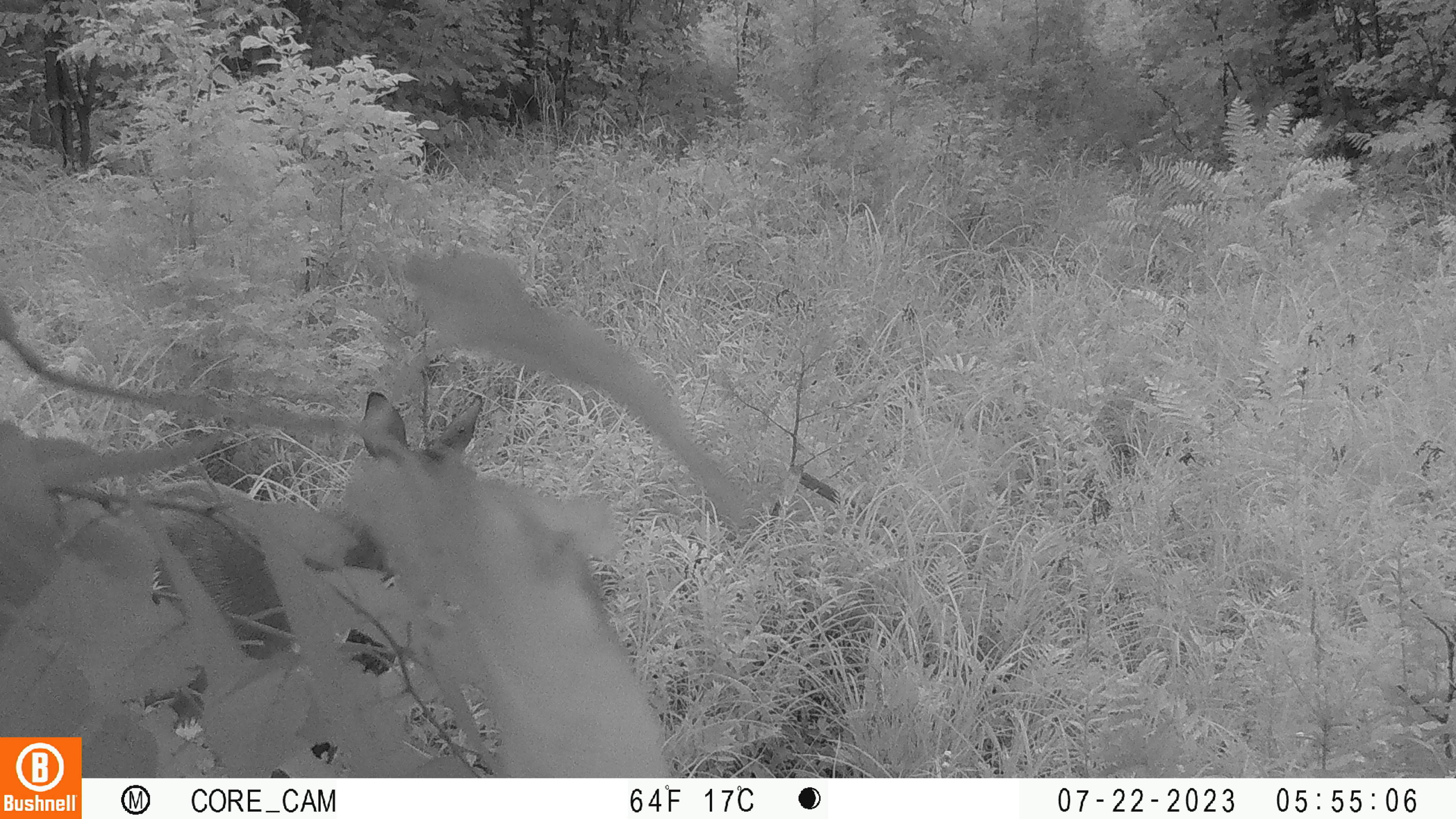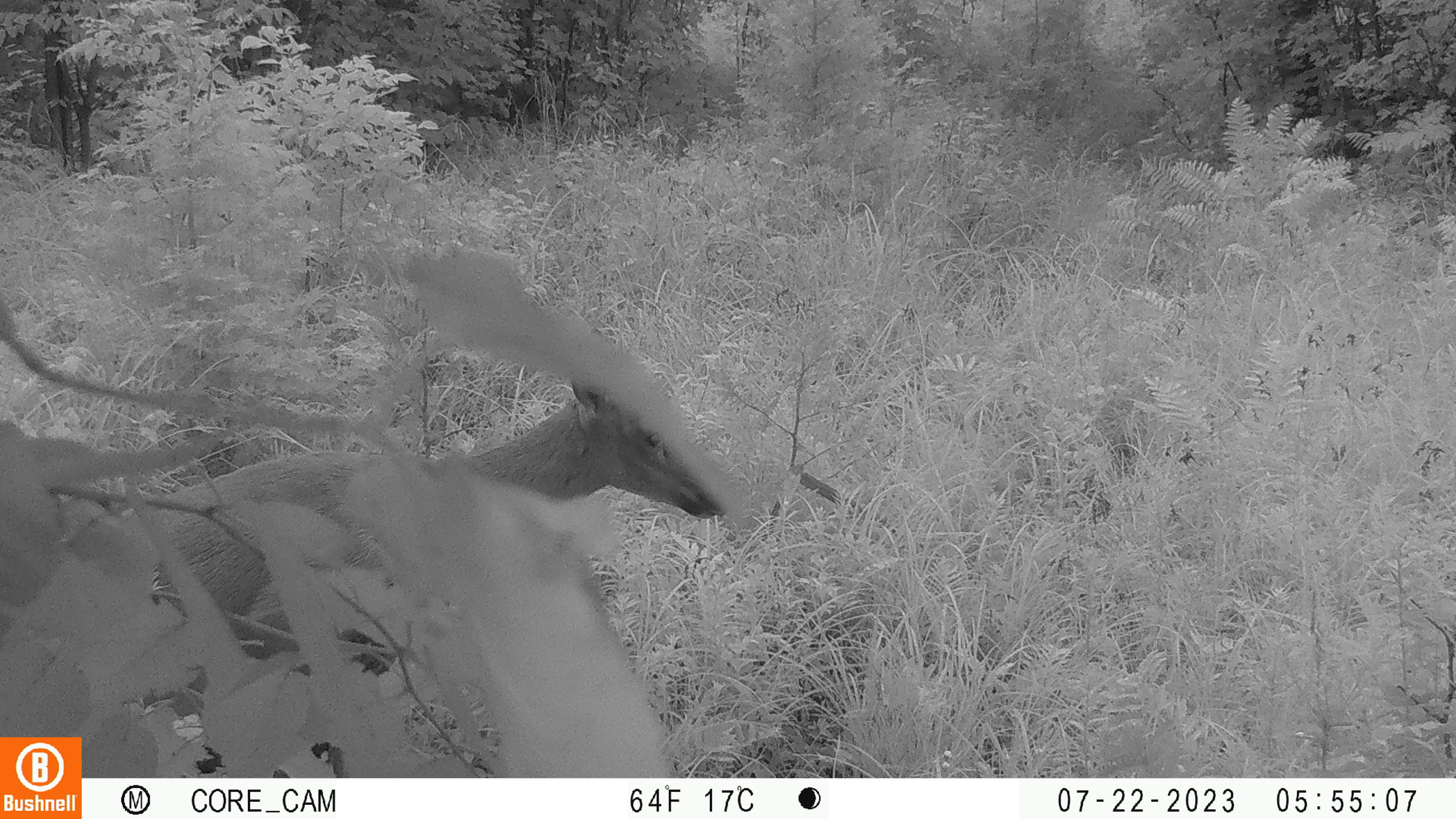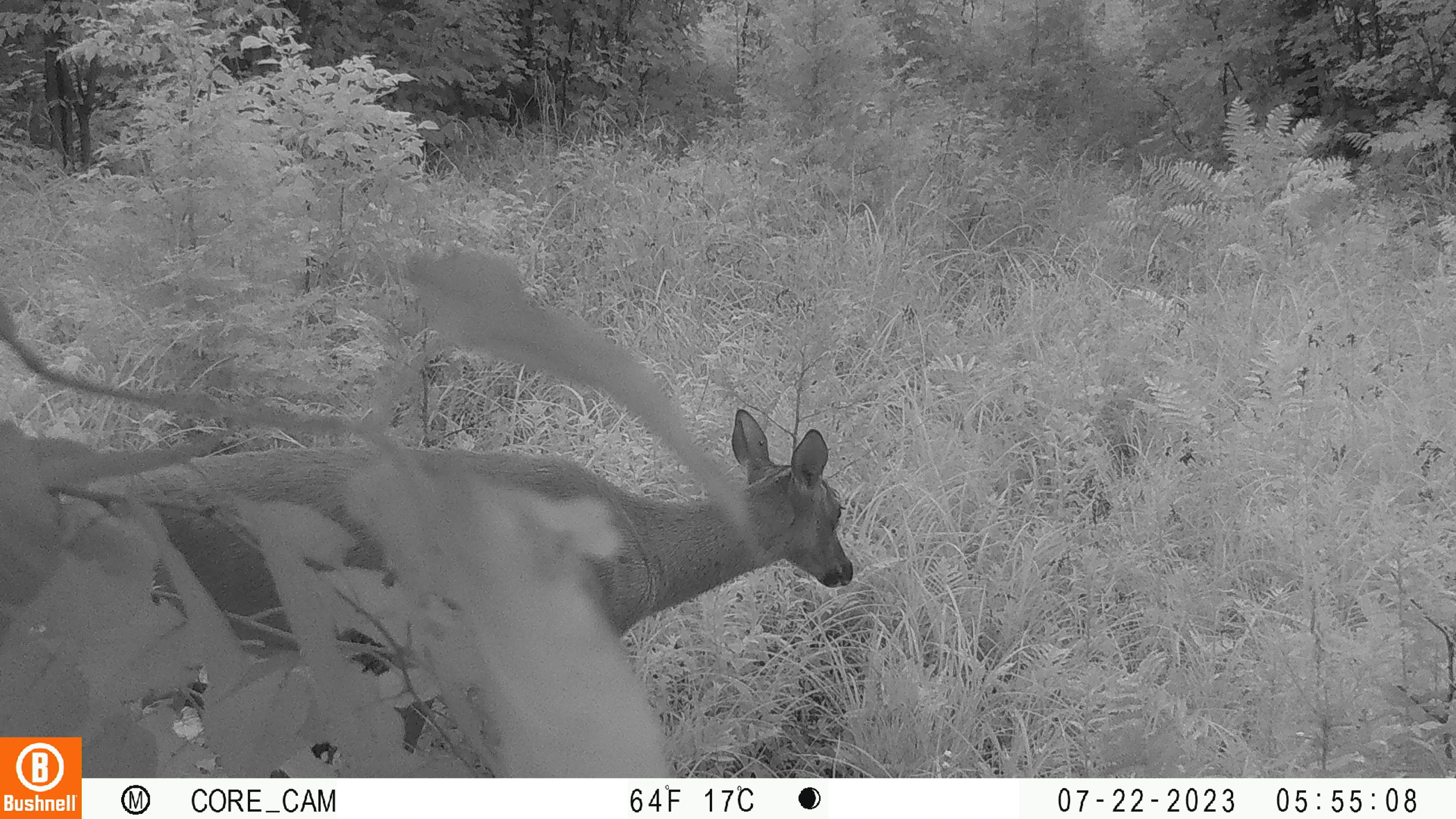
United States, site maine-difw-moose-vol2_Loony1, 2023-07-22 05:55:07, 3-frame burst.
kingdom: Animalia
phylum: Chordata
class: Mammalia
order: Artiodactyla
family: Cervidae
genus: Odocoileus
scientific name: Odocoileus virginianus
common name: white-tailed deer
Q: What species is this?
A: White-tailed deer (Odocoileus virginianus).